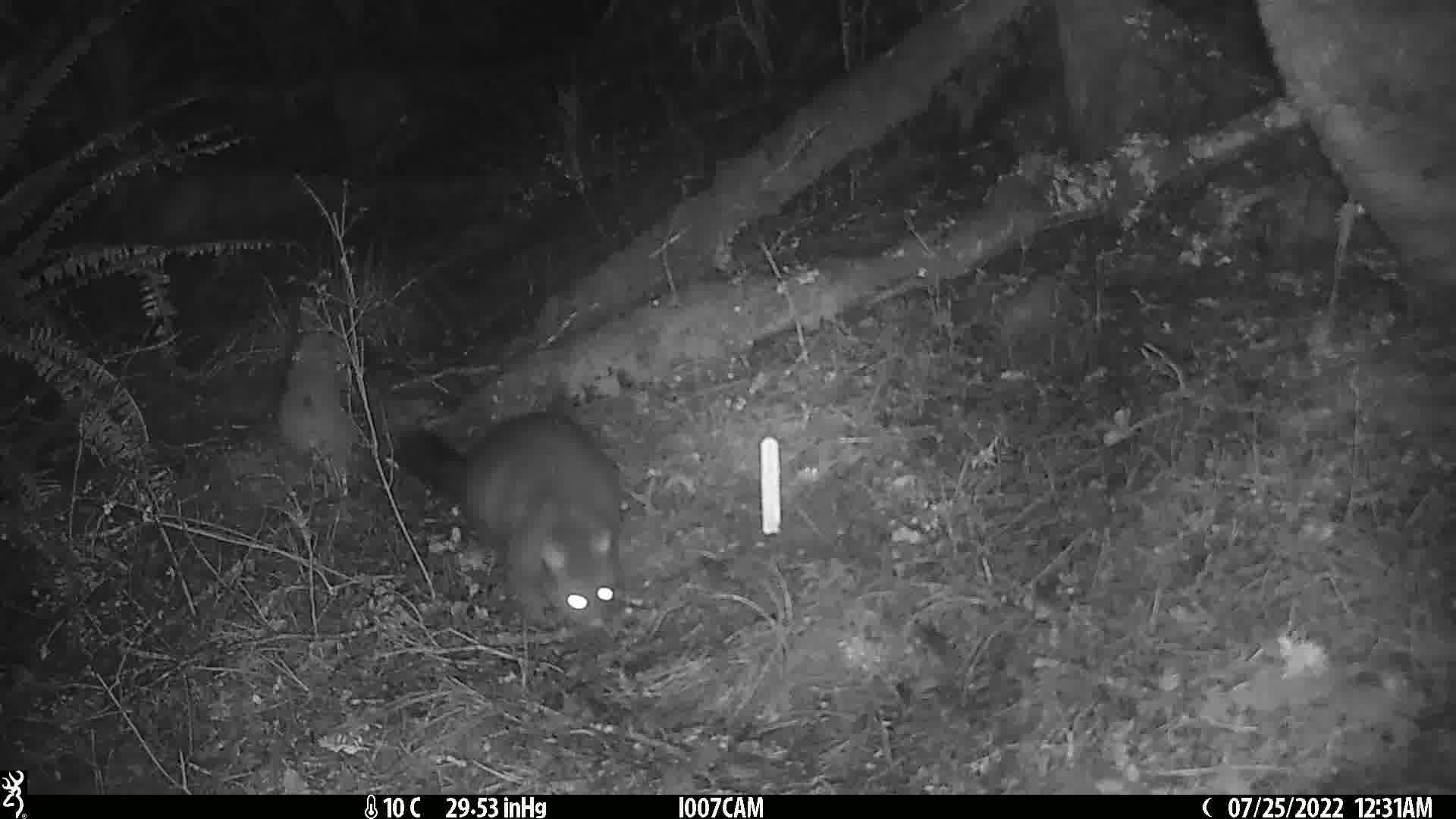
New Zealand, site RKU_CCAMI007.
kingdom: Animalia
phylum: Chordata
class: Mammalia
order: Diprotodontia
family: Phalangeridae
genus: Trichosurus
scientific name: Trichosurus vulpecula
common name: common brushtail possum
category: possum